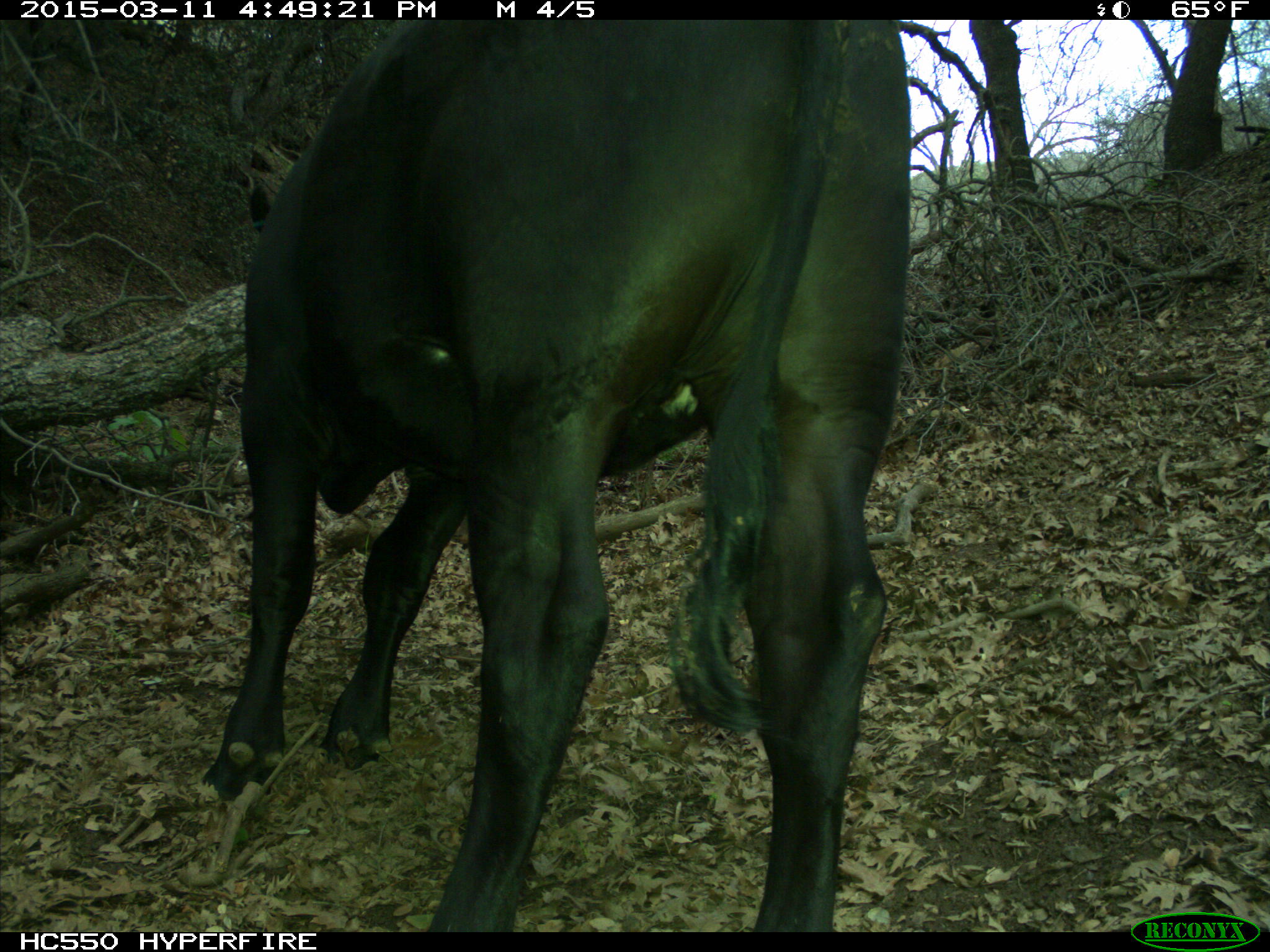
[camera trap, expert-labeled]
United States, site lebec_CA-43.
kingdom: Animalia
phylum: Chordata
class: Mammalia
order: Artiodactyla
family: Bovidae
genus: Bos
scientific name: Bos taurus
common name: domestic cow